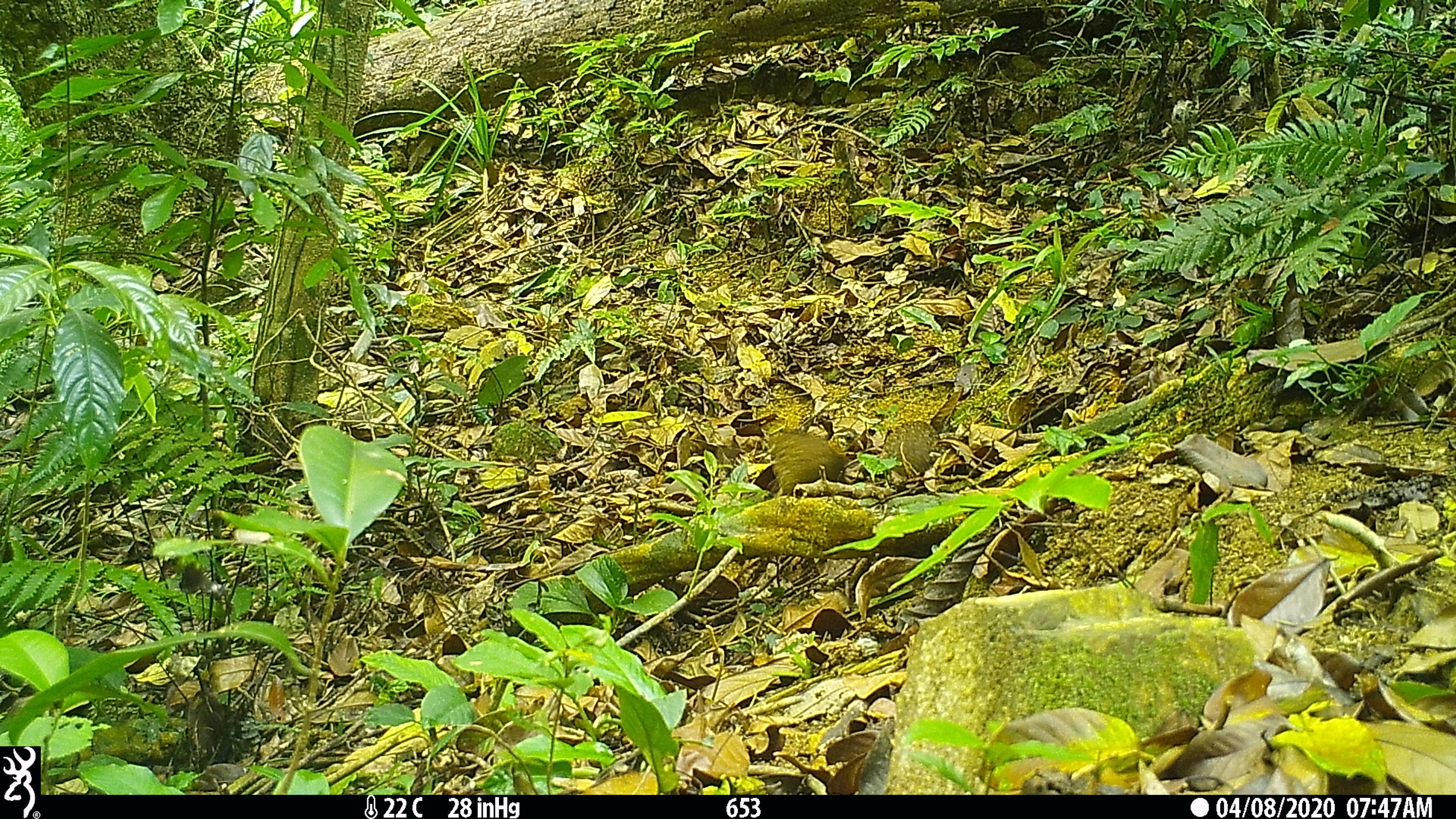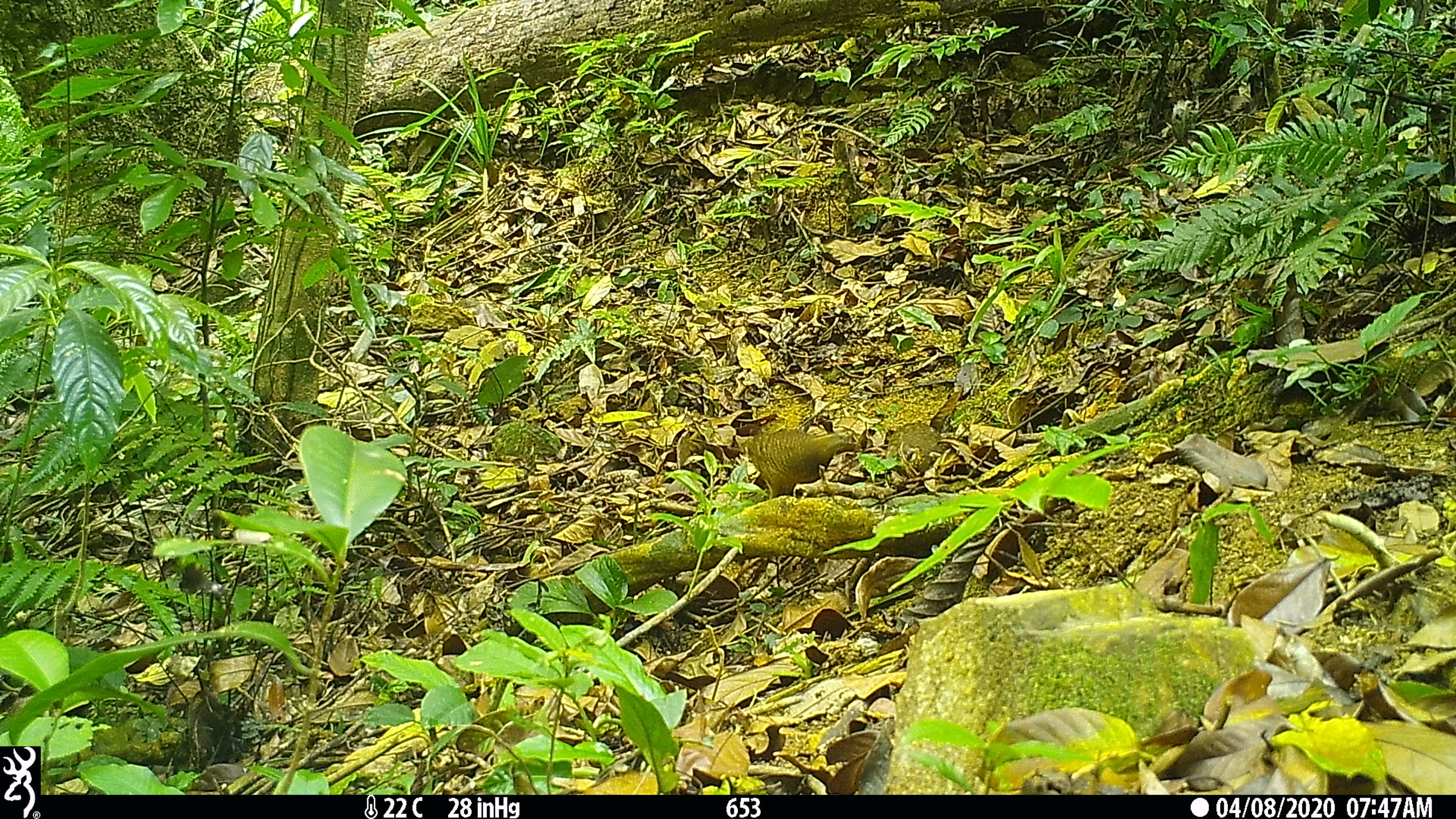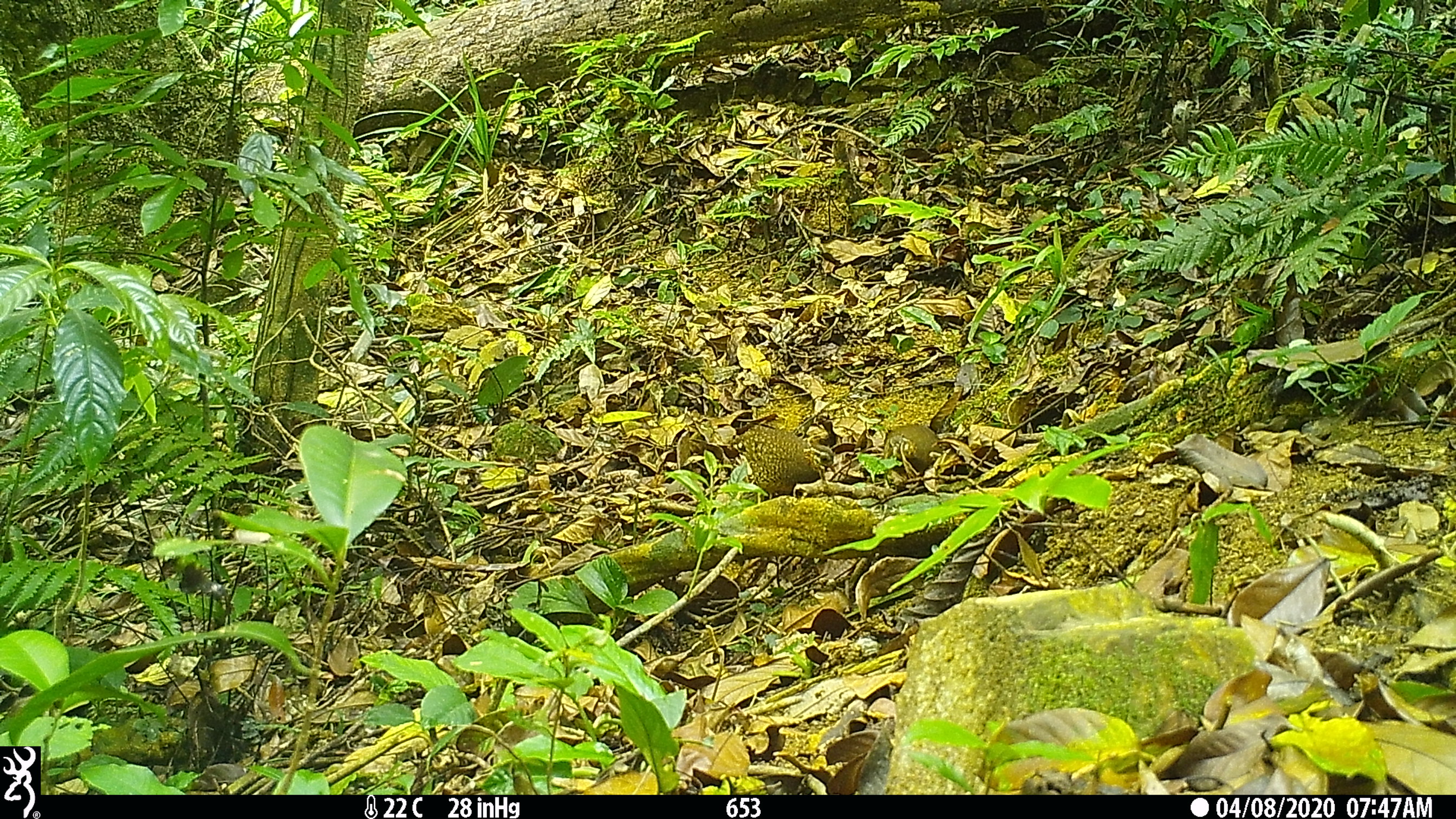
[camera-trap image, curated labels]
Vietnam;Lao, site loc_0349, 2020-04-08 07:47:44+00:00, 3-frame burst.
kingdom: Animalia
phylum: Chordata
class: Aves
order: Galliformes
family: Phasianidae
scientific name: Phasianidae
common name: partridge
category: unidentified partridge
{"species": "unidentified partridge (partridge) (Phasianidae)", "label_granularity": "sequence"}